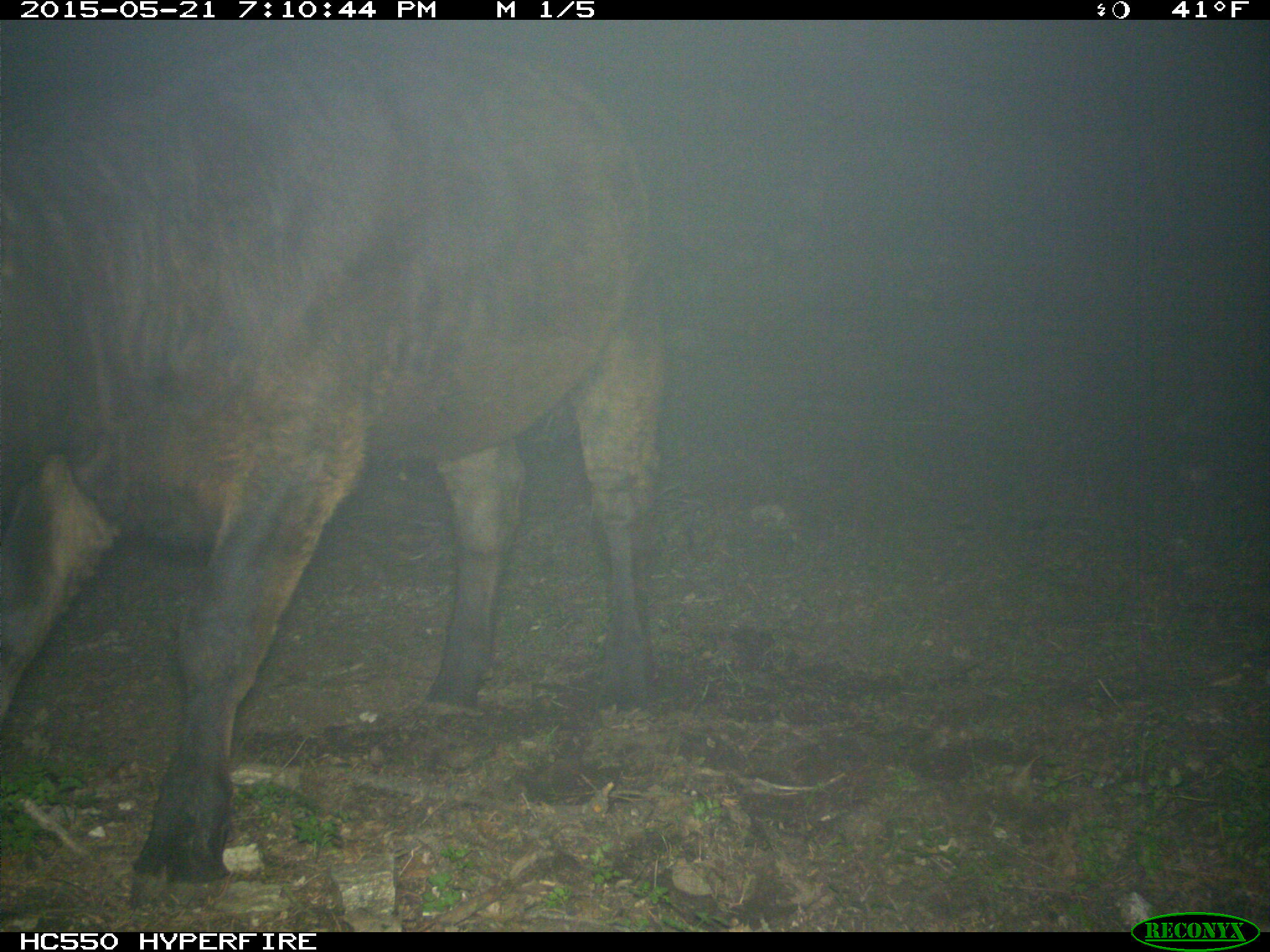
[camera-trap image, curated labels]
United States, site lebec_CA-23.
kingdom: Animalia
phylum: Chordata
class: Mammalia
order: Artiodactyla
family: Bovidae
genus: Bos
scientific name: Bos taurus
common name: domestic cow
Bos taurus (domestic cow).